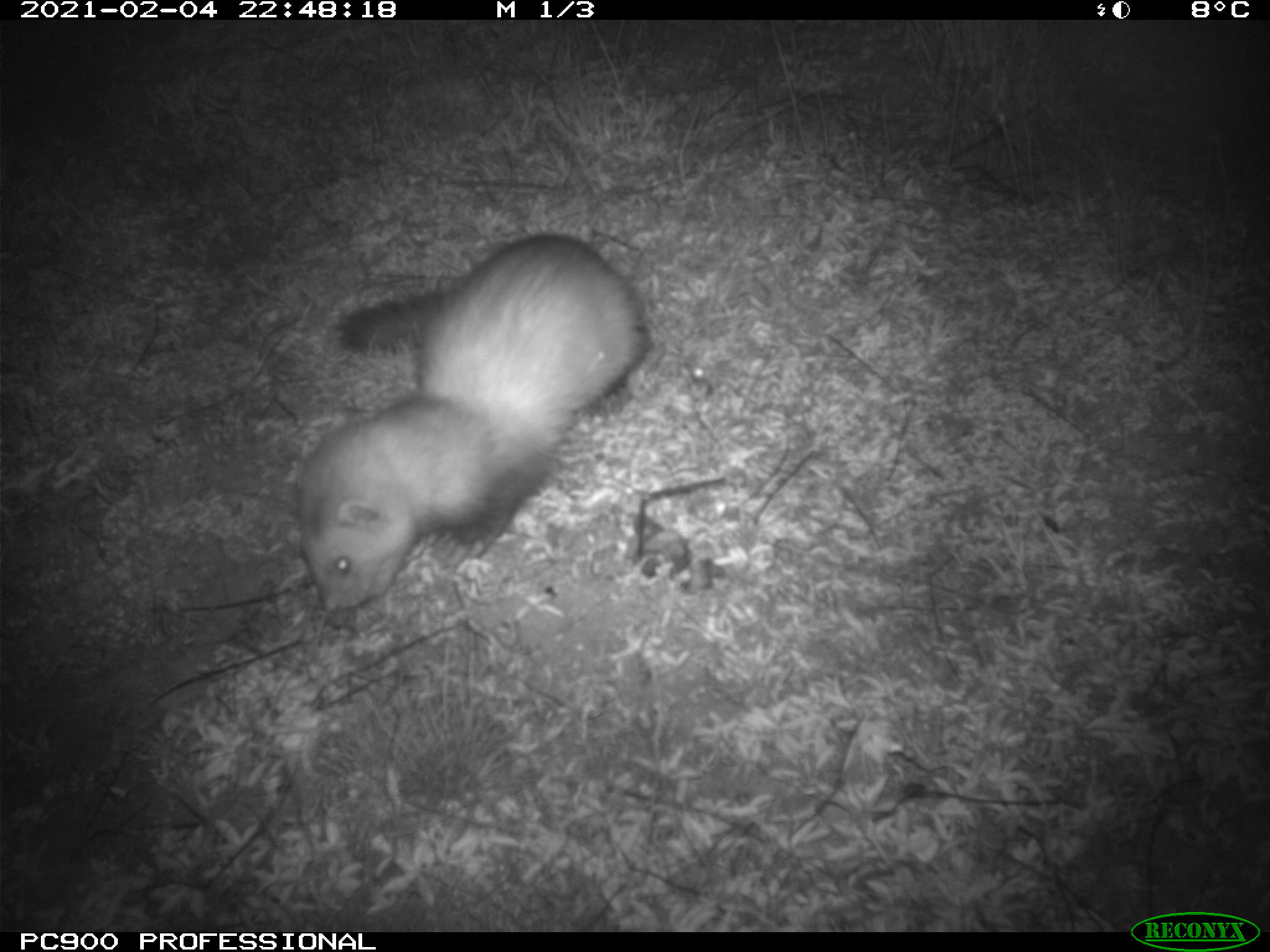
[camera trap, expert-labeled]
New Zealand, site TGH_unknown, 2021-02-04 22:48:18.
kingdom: Animalia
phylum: Chordata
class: Mammalia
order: Carnivora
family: Mustelidae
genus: Mustela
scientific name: Mustela furo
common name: ferret